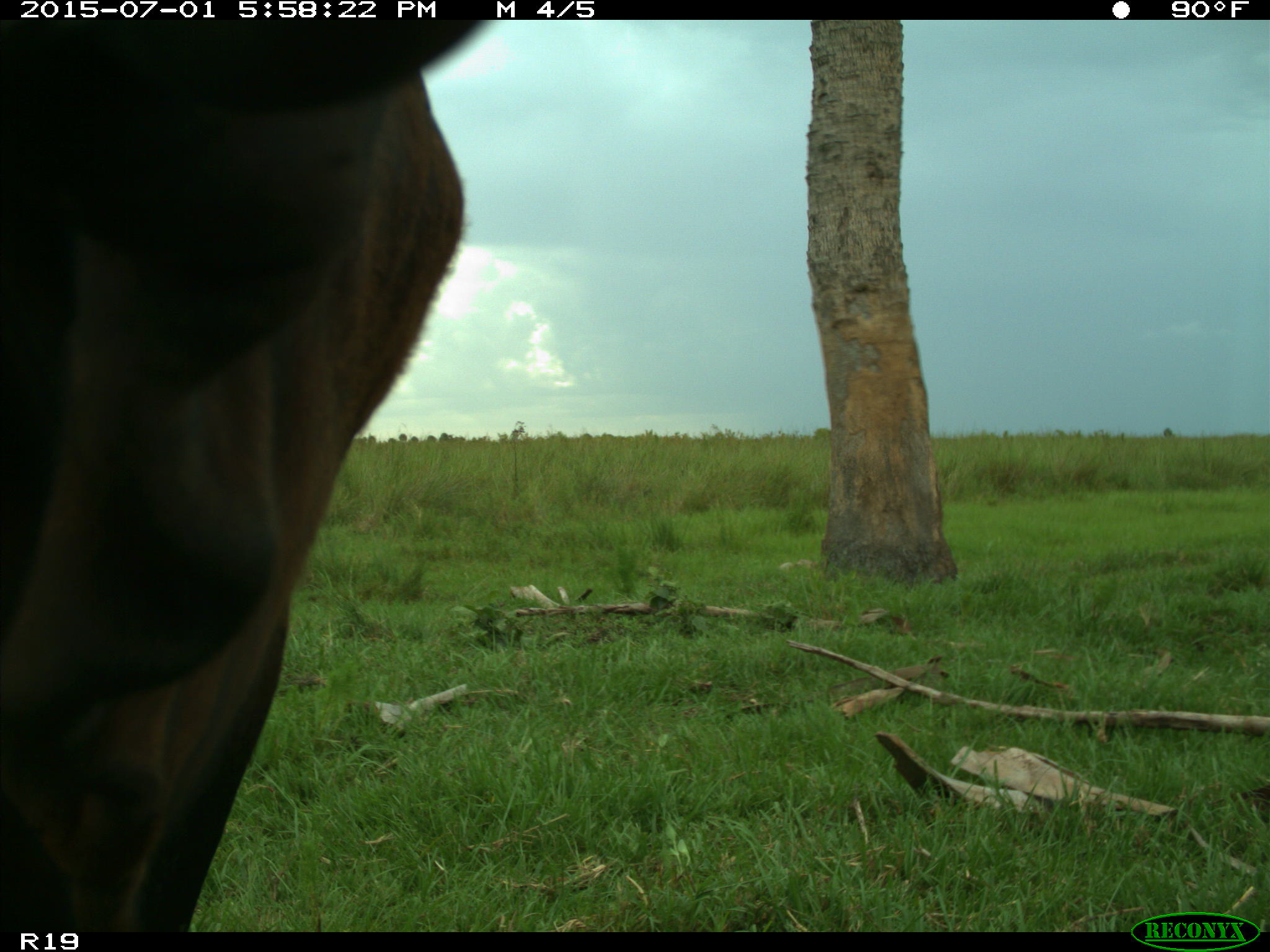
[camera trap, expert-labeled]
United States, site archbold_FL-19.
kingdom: Animalia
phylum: Chordata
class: Mammalia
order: Artiodactyla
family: Bovidae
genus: Bos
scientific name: Bos taurus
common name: domestic cow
Bos taurus (domestic cow).